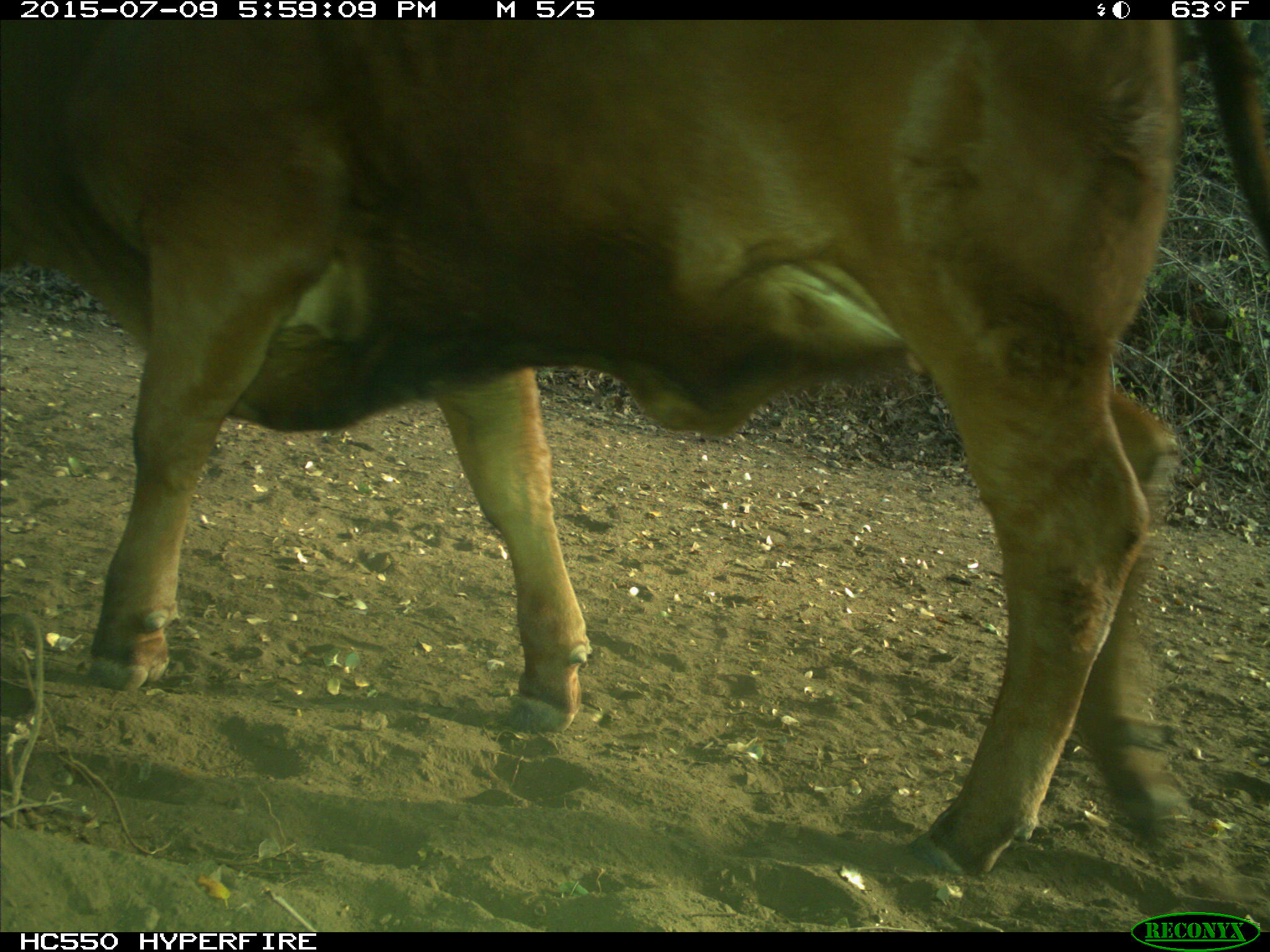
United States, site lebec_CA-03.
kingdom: Animalia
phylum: Chordata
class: Mammalia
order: Artiodactyla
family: Bovidae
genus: Bos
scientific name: Bos taurus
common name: domestic cow